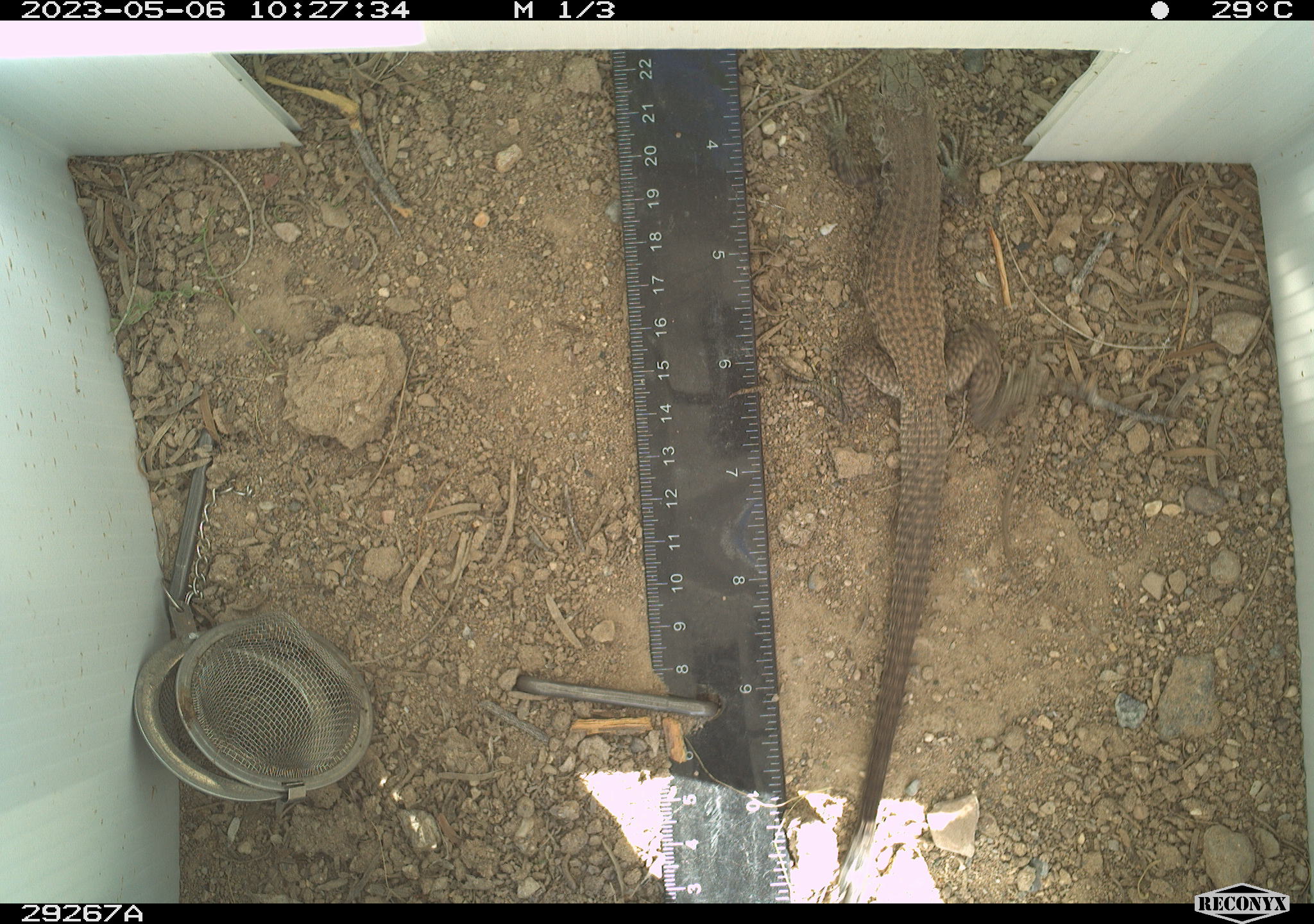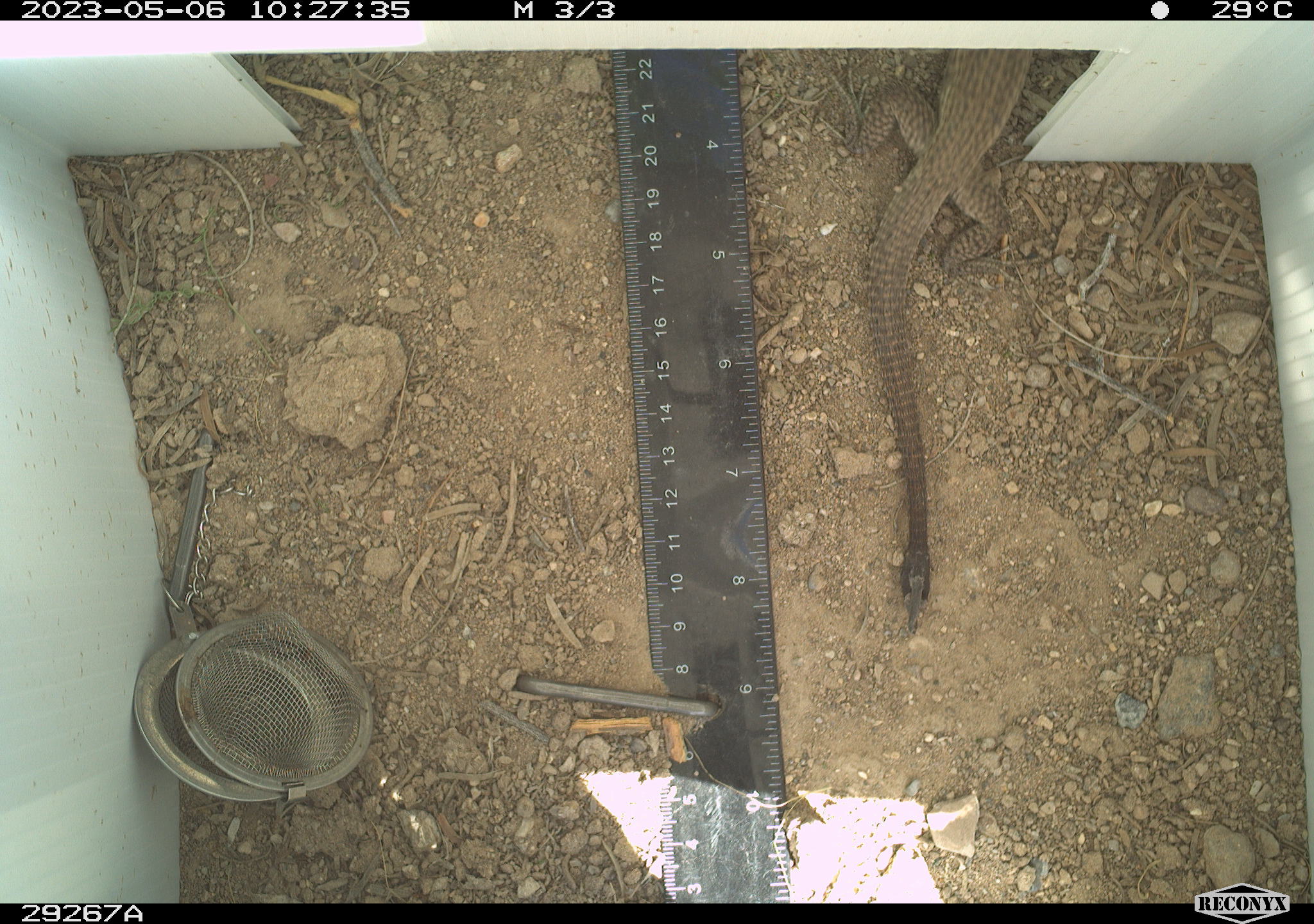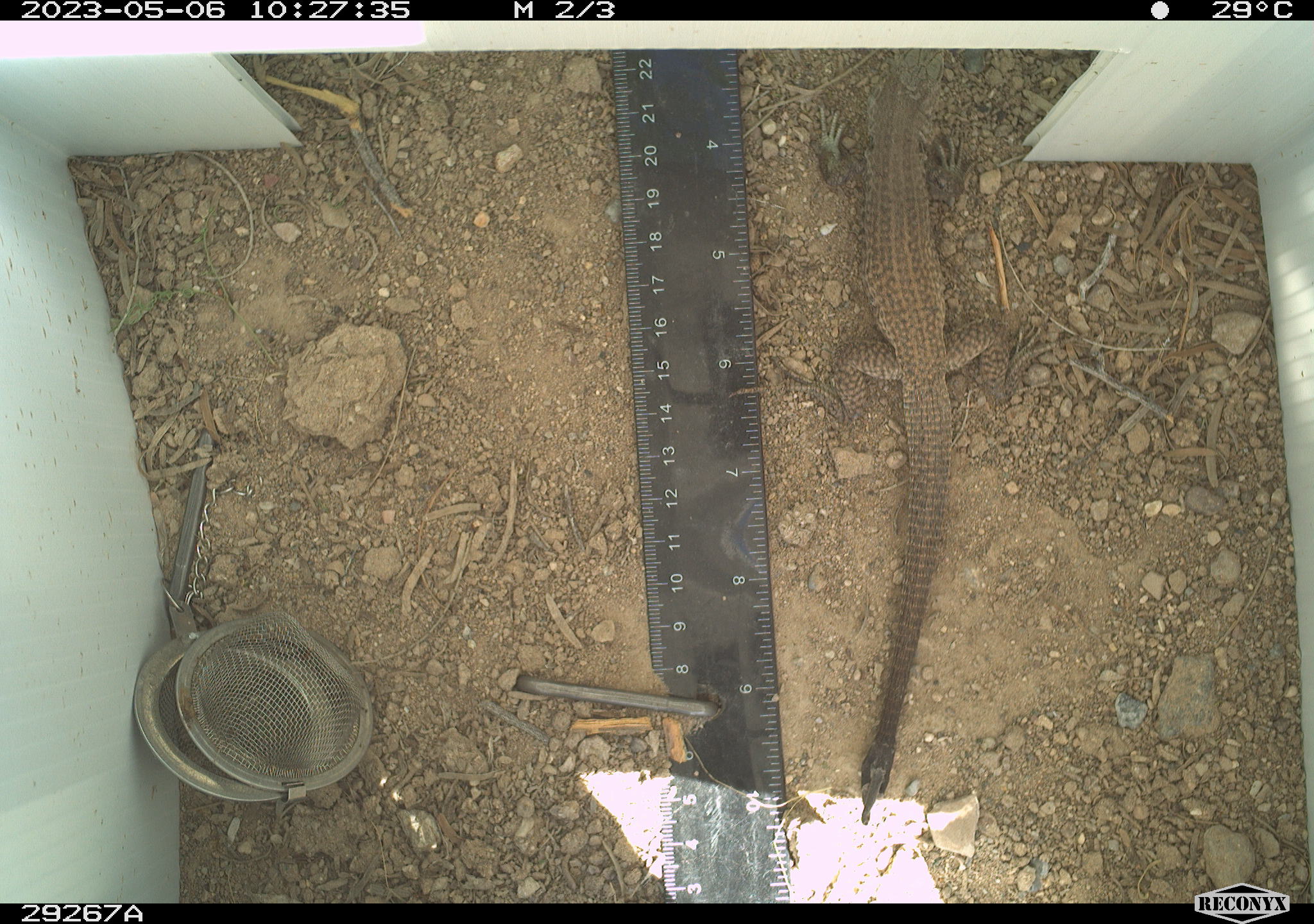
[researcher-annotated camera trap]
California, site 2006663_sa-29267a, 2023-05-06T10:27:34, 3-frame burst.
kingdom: Animalia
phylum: Chordata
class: Reptilia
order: Squamata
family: Teiidae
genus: Aspidoscelis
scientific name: Aspidoscelis tigris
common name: western whiptail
Western whiptail (Aspidoscelis tigris).